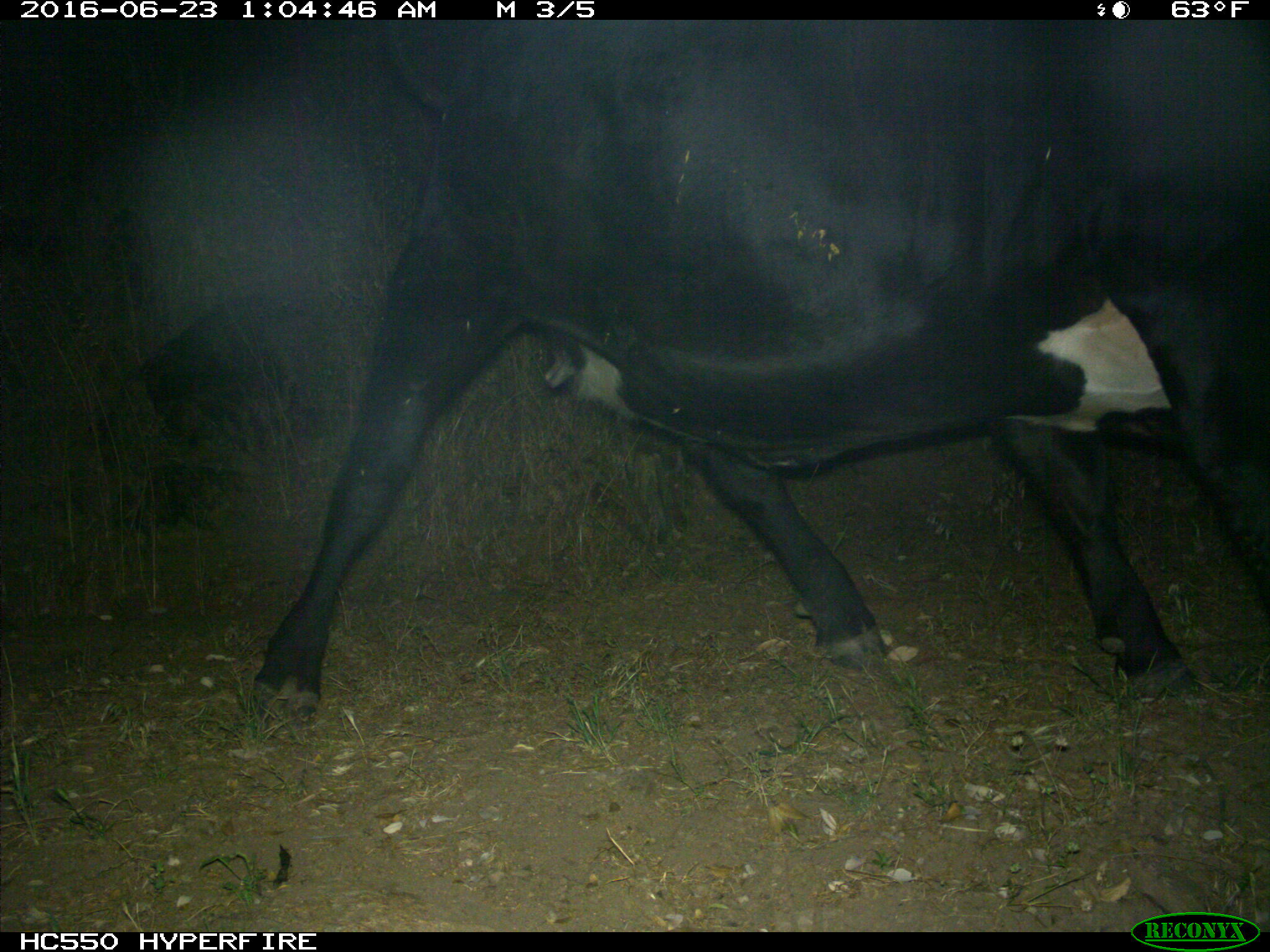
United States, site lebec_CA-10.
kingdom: Animalia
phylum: Chordata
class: Mammalia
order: Artiodactyla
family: Bovidae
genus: Bos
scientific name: Bos taurus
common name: domestic cow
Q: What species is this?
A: Bos taurus (domestic cow).